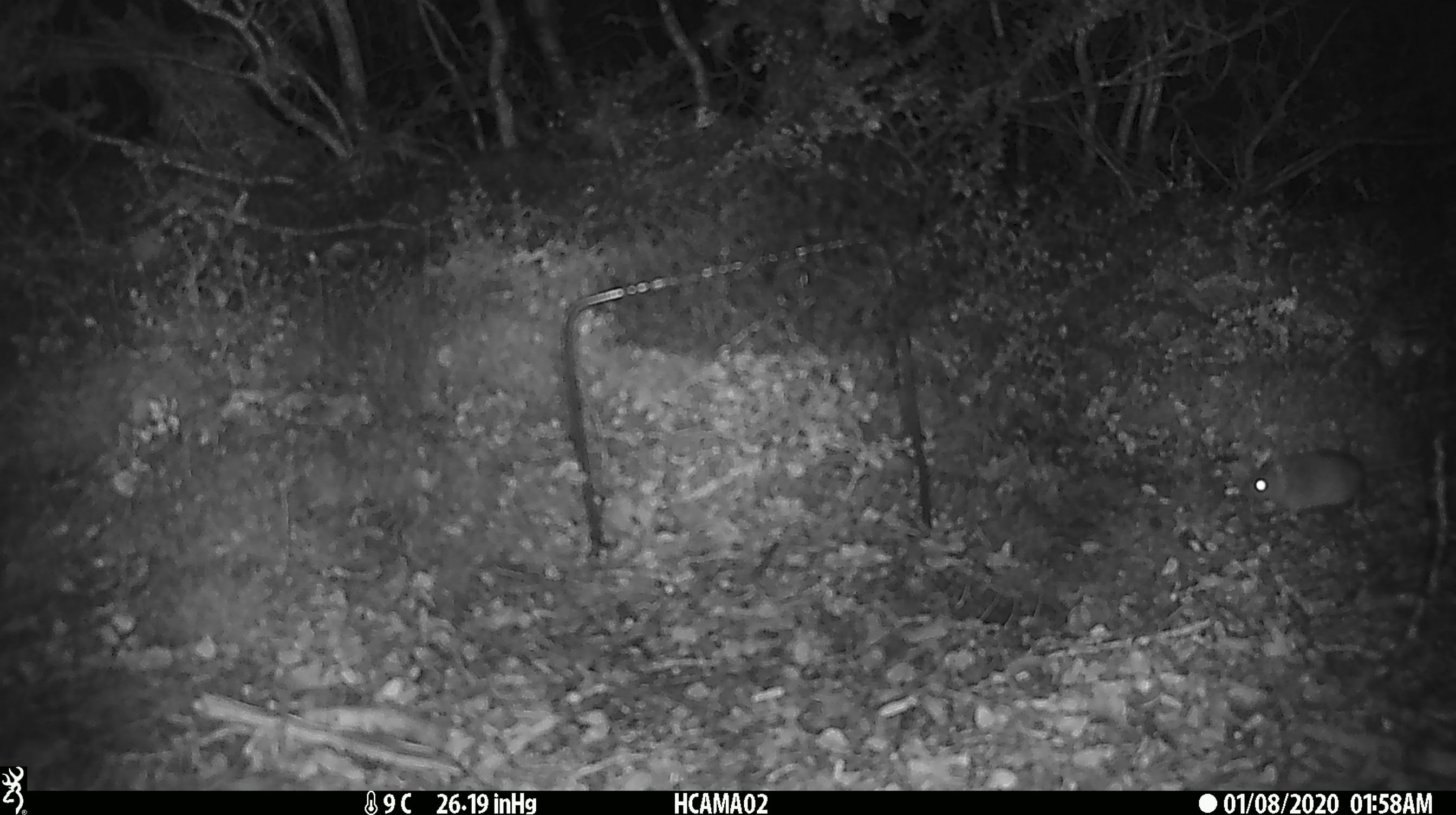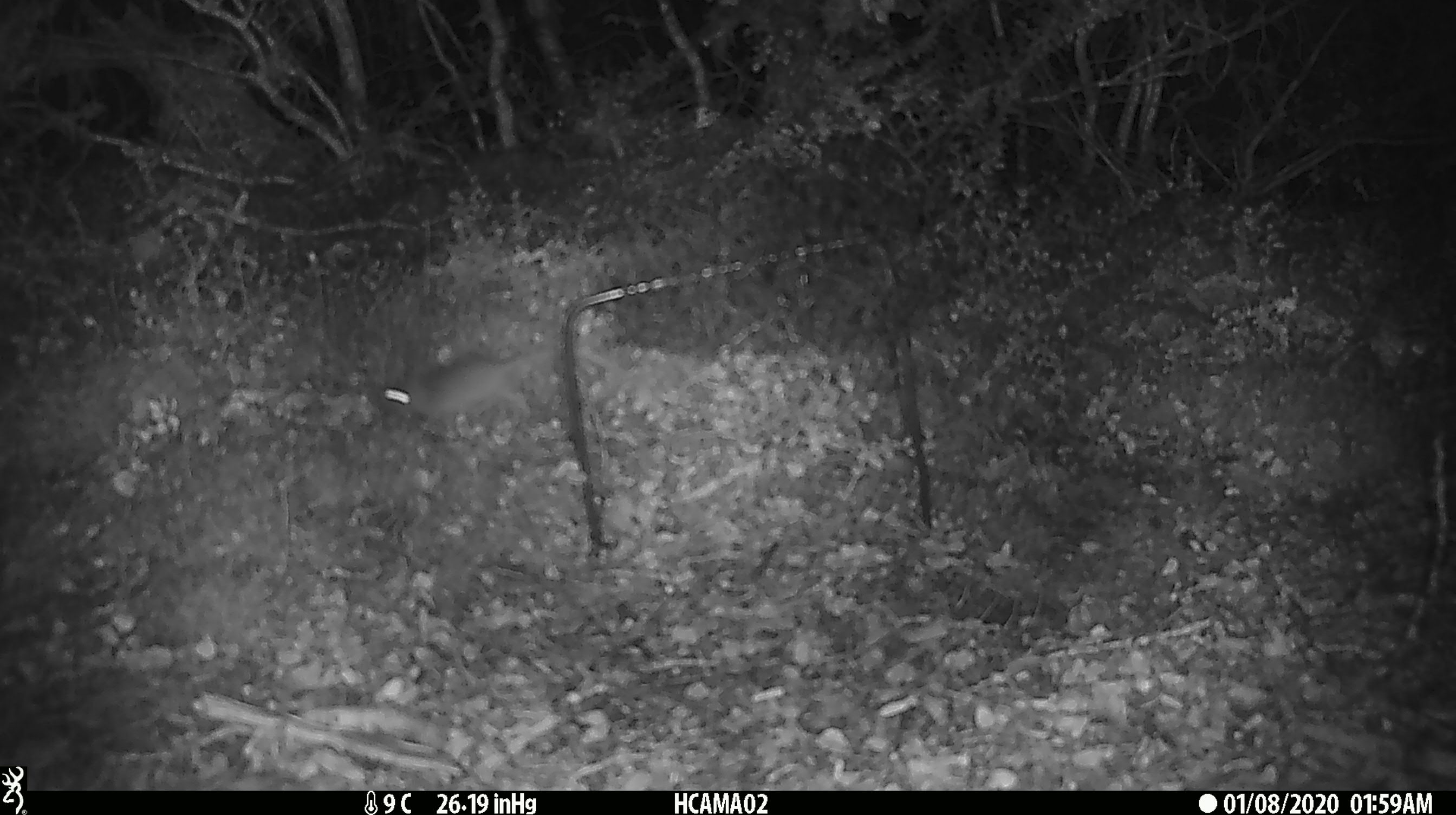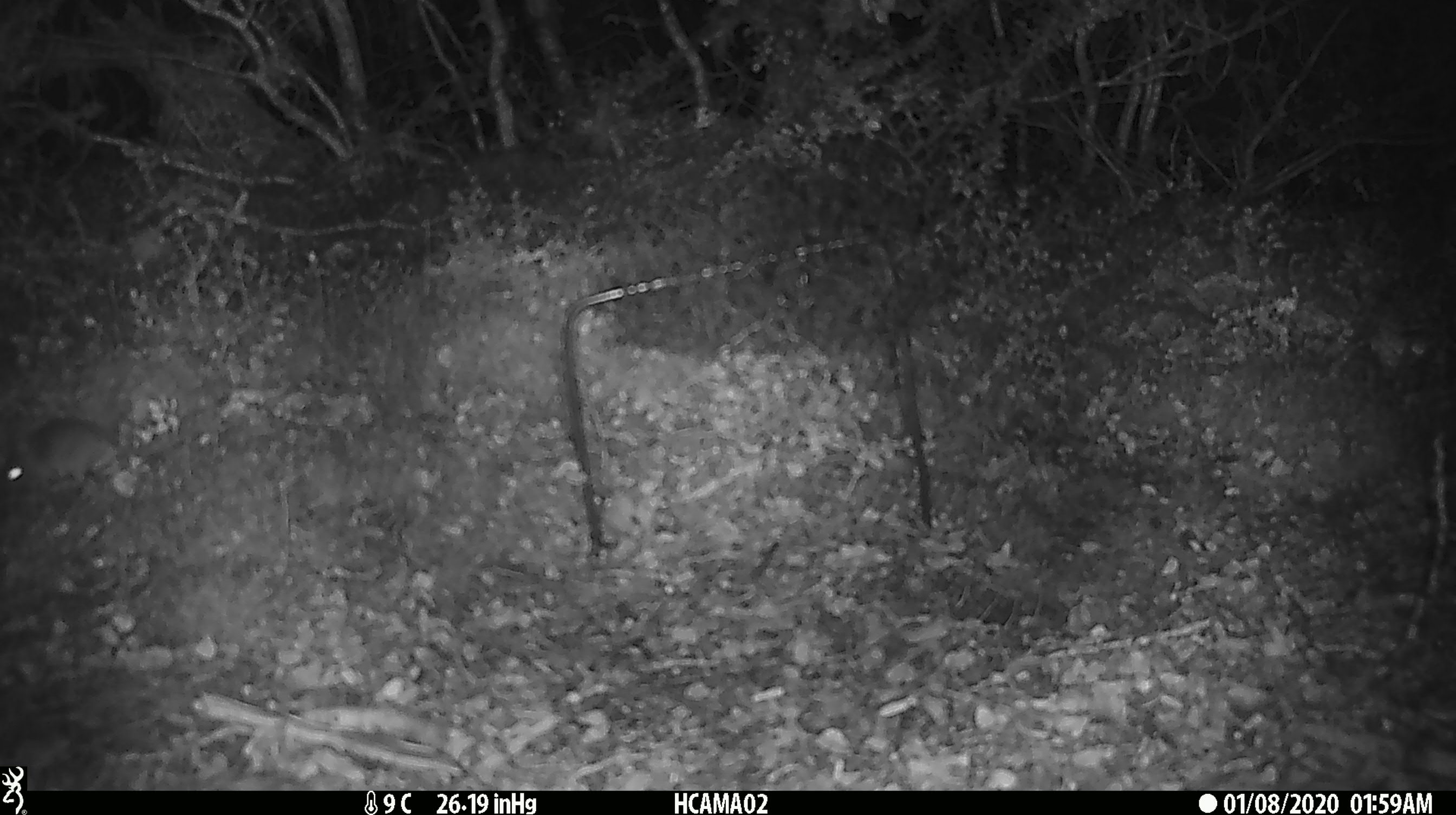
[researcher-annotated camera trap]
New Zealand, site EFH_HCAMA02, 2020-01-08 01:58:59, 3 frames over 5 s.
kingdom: Animalia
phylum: Chordata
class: Mammalia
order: Rodentia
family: Muridae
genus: Mus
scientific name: Mus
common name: mouse